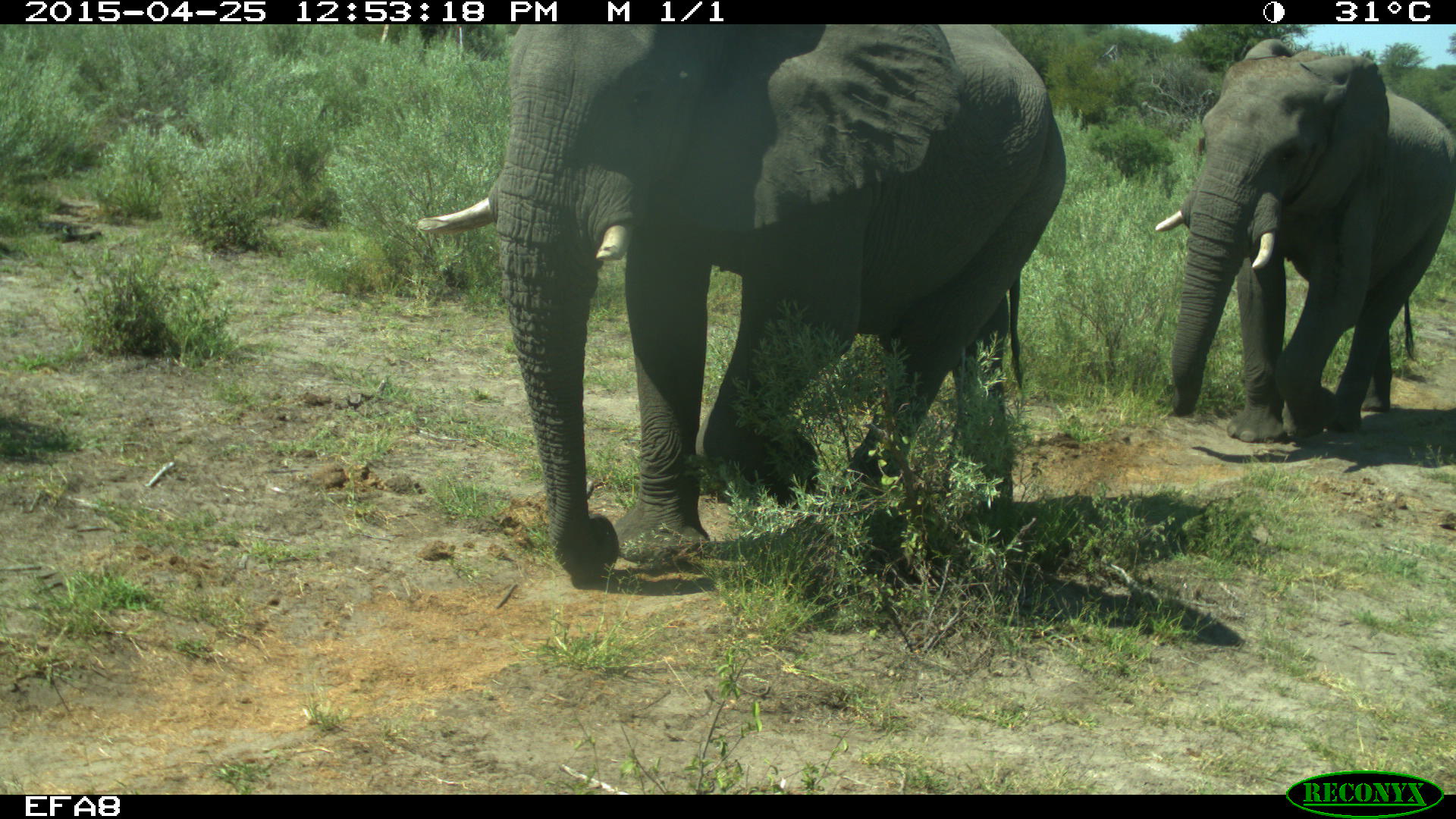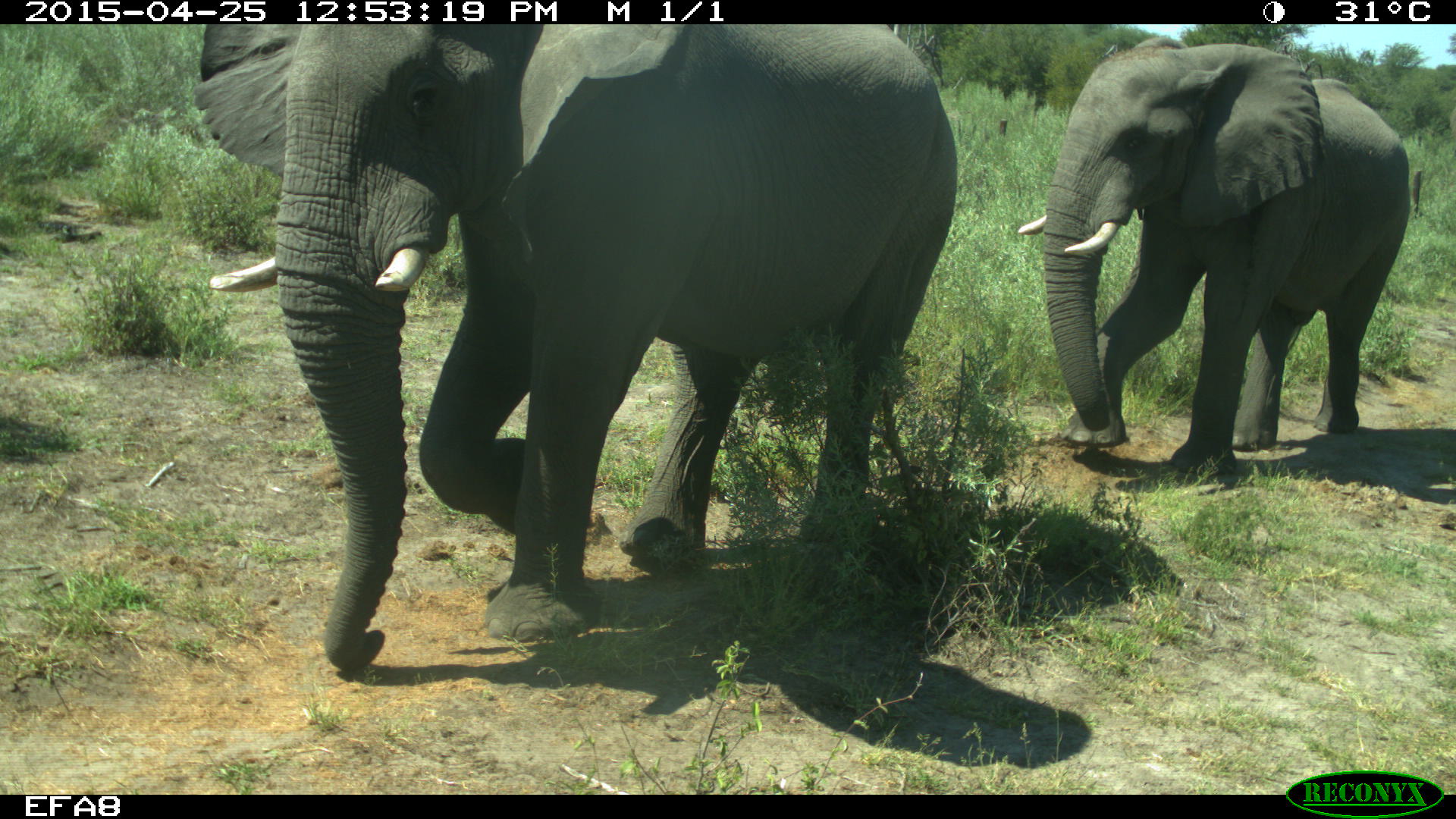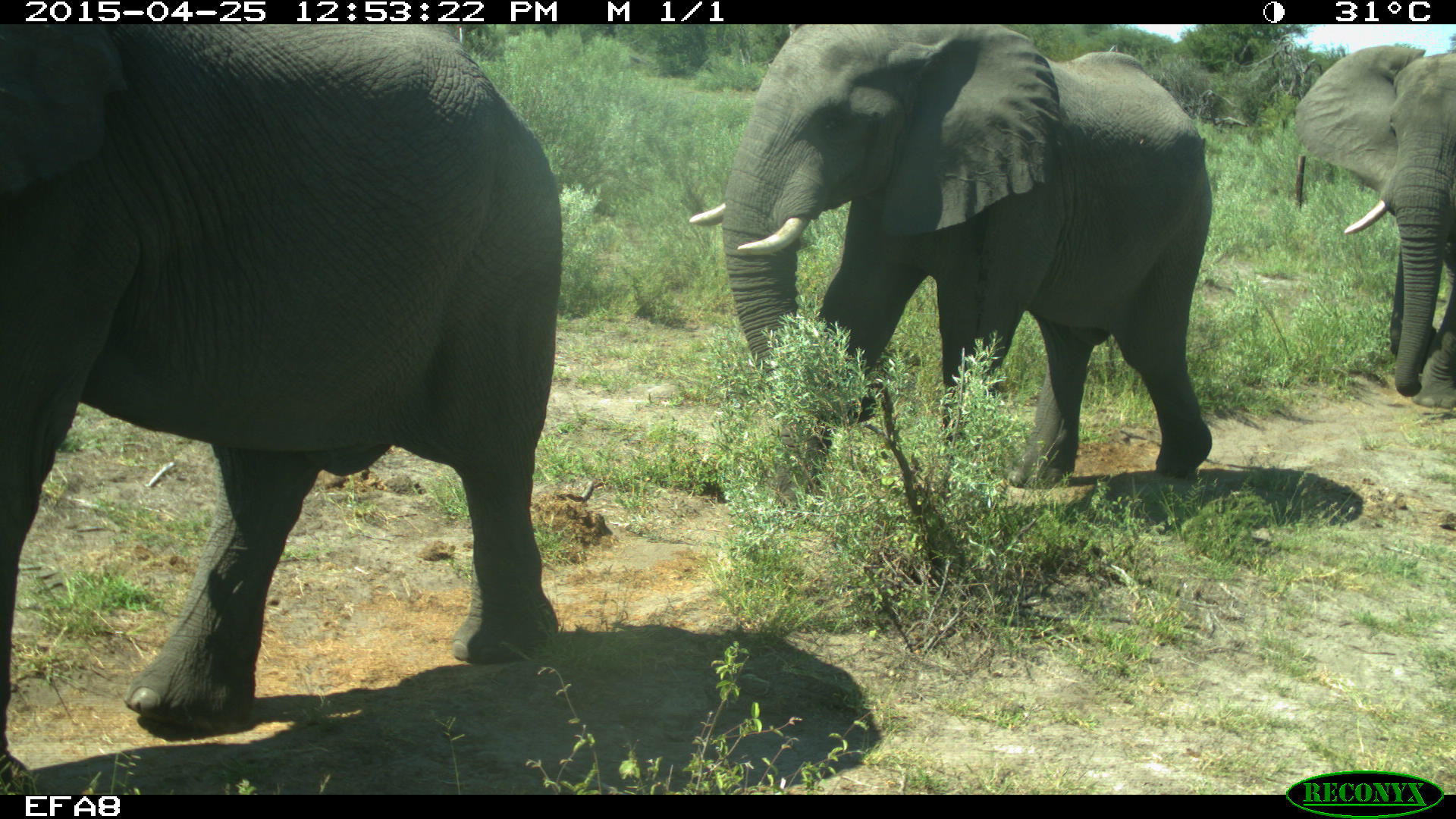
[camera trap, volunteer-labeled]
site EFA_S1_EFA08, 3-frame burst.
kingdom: Animalia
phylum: Chordata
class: Mammalia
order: Proboscidea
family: Elephantidae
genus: Loxodonta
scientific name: Loxodonta africana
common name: african bush elephant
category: elephant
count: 3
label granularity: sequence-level